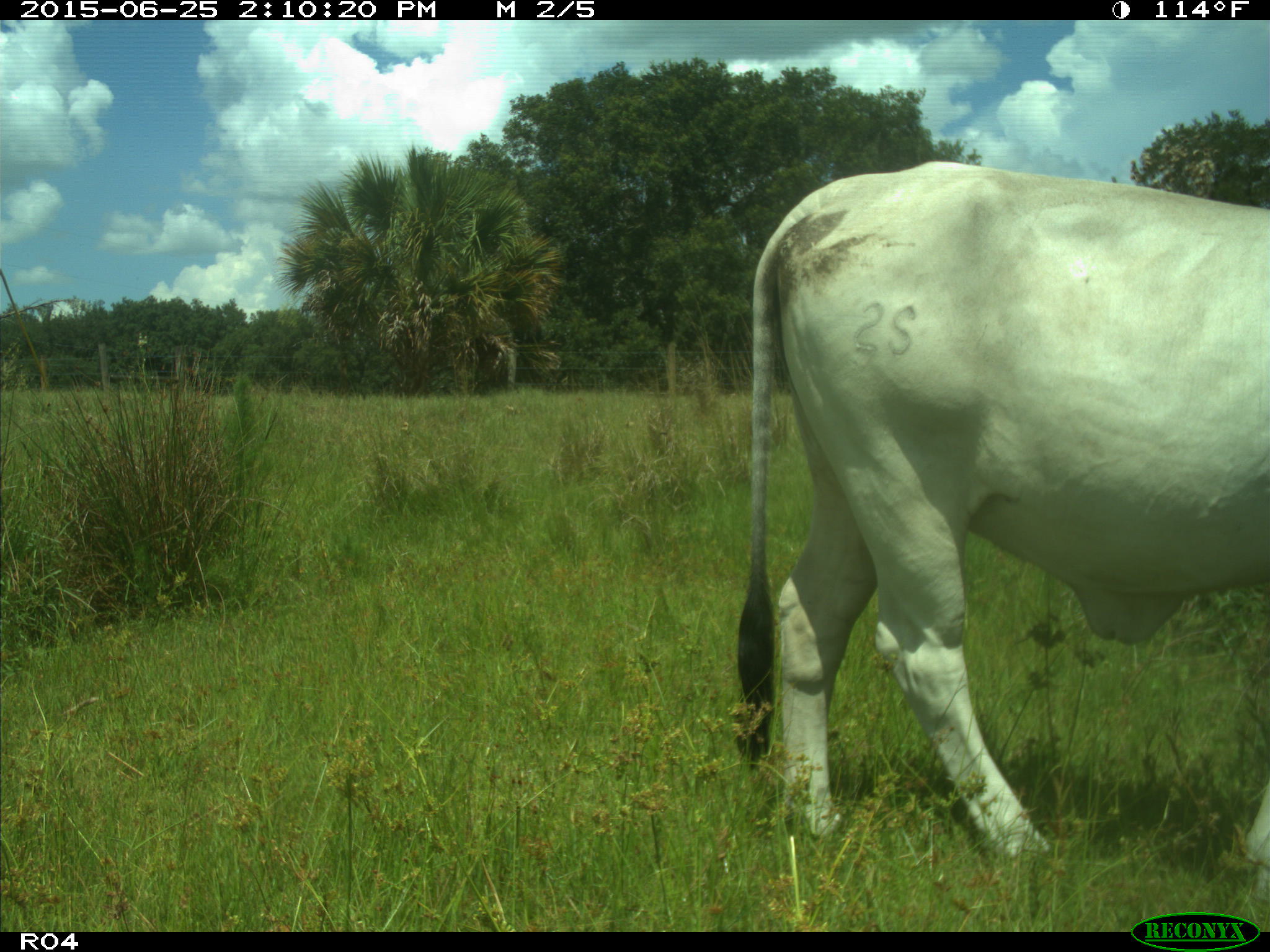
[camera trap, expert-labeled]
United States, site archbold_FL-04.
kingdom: Animalia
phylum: Chordata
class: Mammalia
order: Artiodactyla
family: Bovidae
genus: Bos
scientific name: Bos taurus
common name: domestic cow